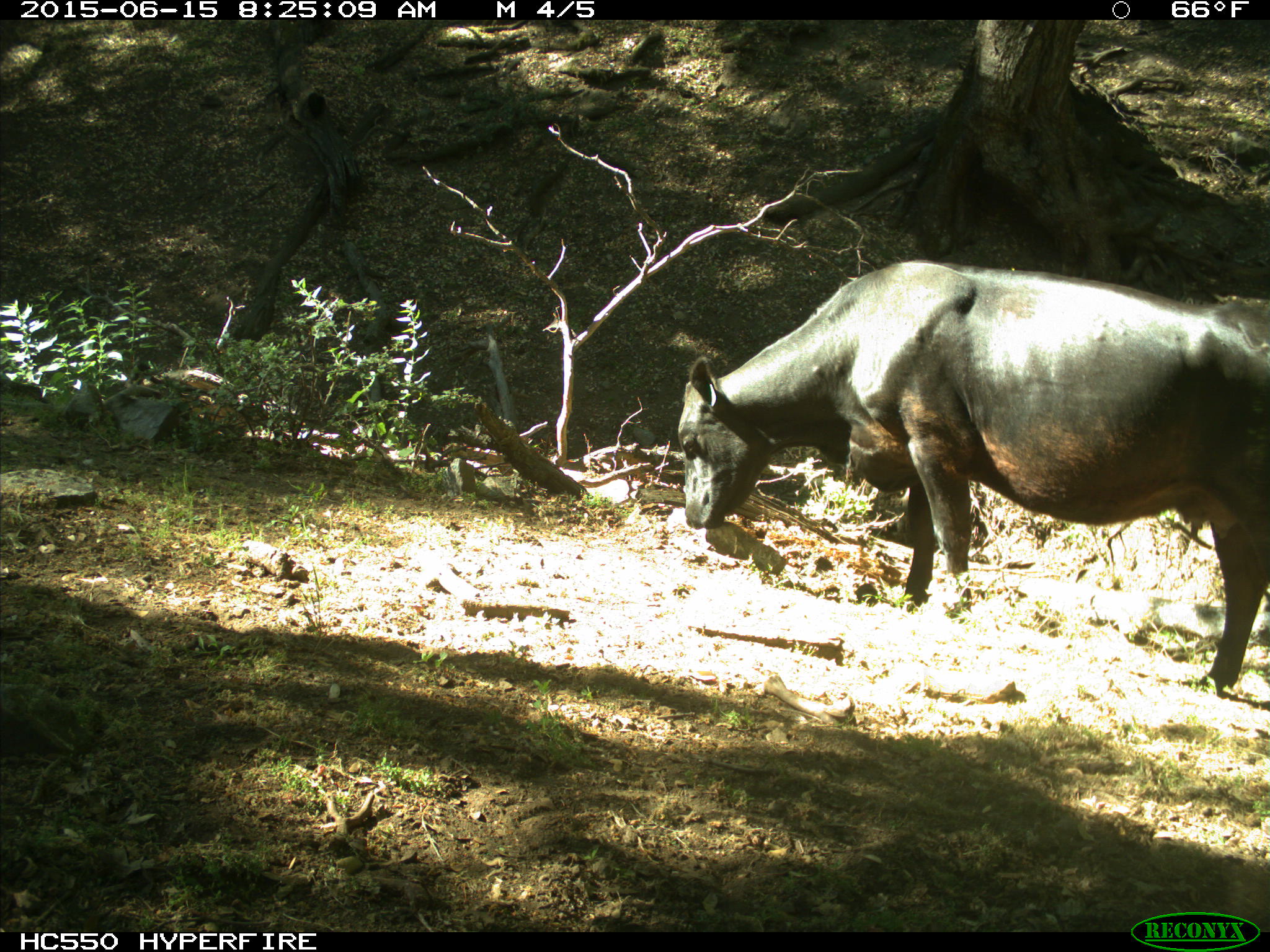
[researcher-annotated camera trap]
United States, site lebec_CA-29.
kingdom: Animalia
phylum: Chordata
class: Mammalia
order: Artiodactyla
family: Bovidae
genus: Bos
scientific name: Bos taurus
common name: domestic cow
Bos taurus (domestic cow).